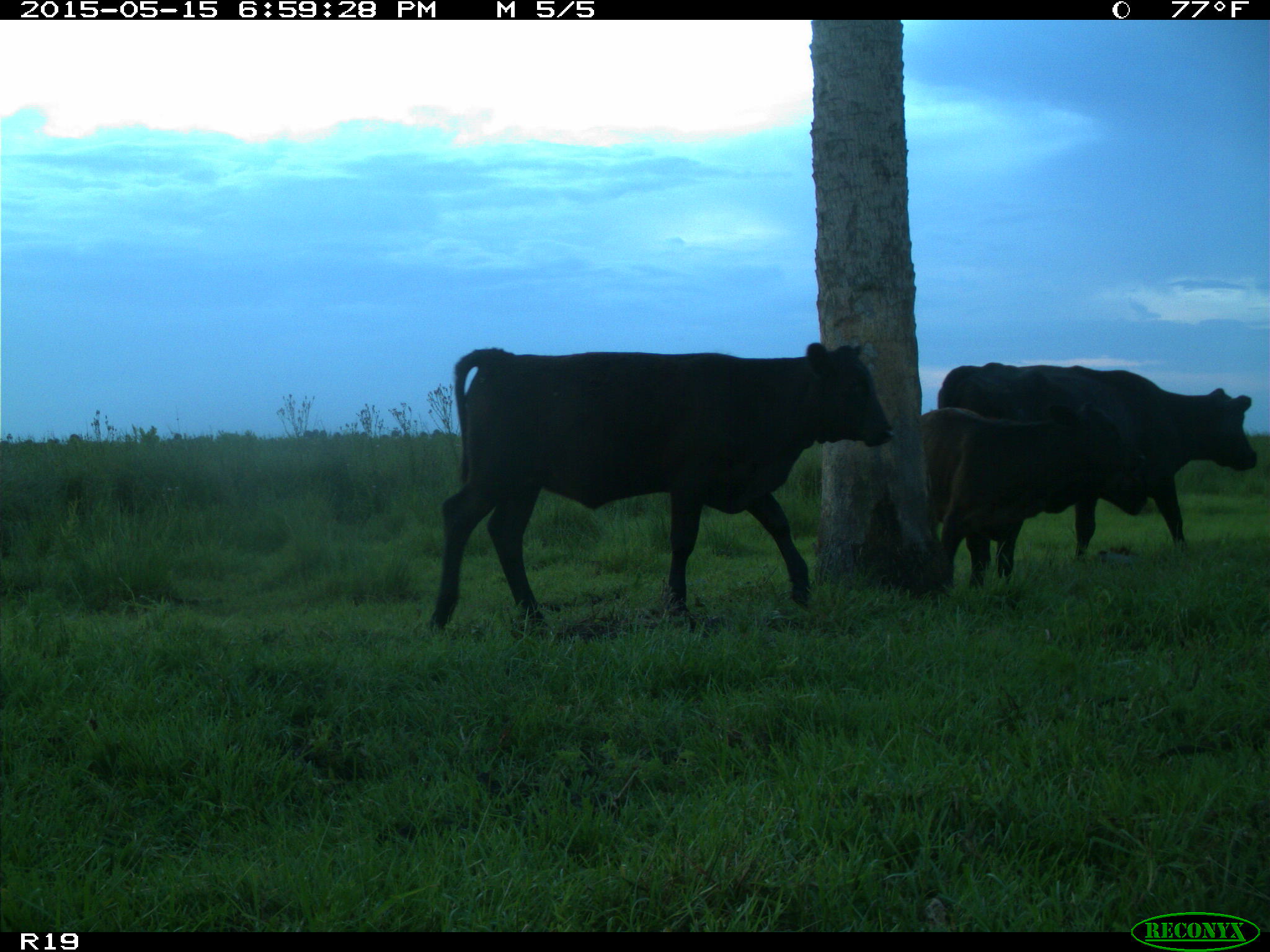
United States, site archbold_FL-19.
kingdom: Animalia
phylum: Chordata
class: Mammalia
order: Artiodactyla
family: Bovidae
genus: Bos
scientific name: Bos taurus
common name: domestic cow